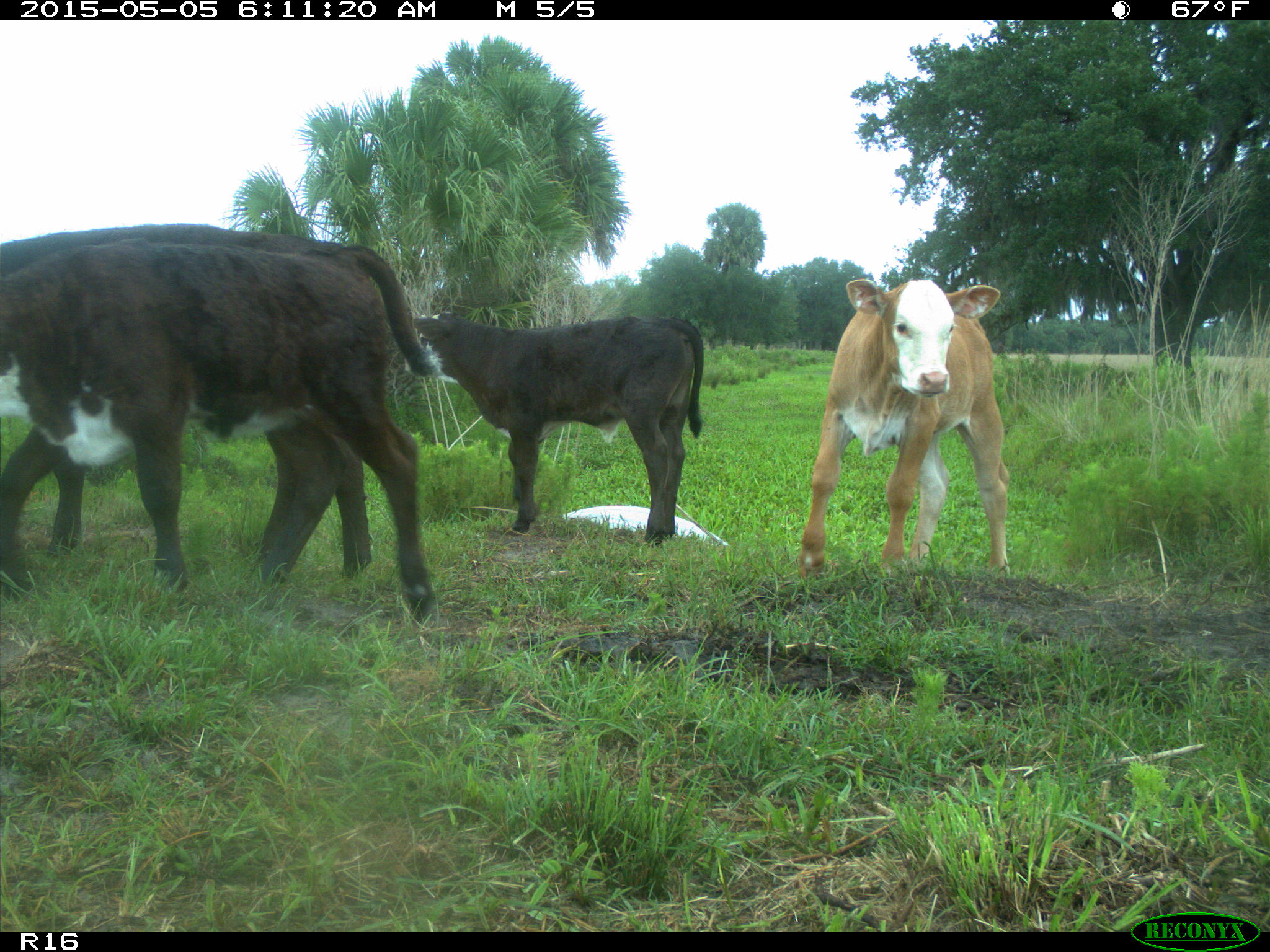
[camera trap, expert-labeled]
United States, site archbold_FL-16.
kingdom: Animalia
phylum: Chordata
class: Mammalia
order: Artiodactyla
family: Bovidae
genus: Bos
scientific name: Bos taurus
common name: domestic cow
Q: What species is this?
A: Bos taurus (domestic cow).